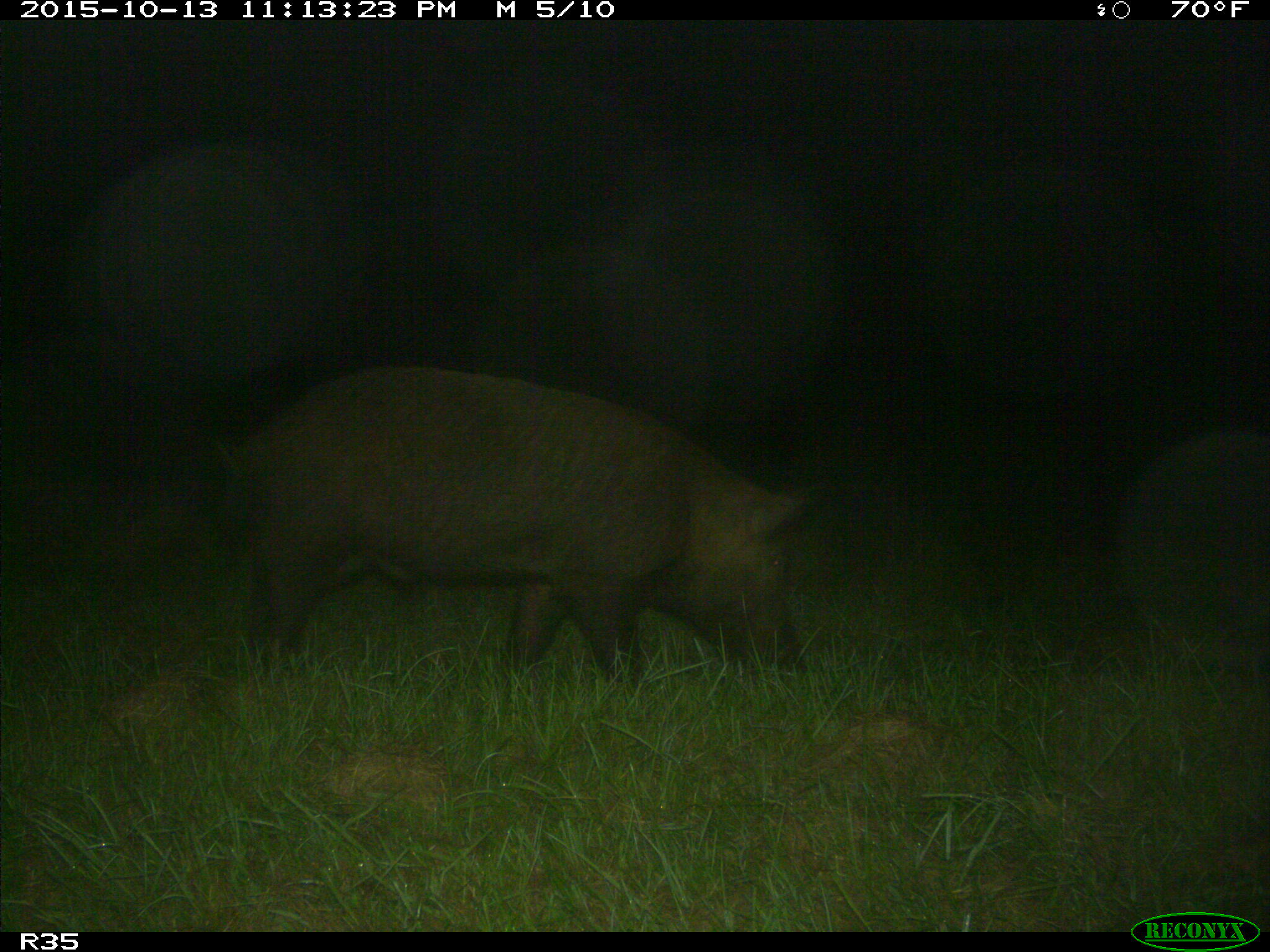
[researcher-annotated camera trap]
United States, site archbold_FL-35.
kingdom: Animalia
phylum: Chordata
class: Mammalia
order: Artiodactyla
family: Suidae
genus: Sus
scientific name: Sus scrofa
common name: wild boar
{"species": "Sus scrofa (wild boar)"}